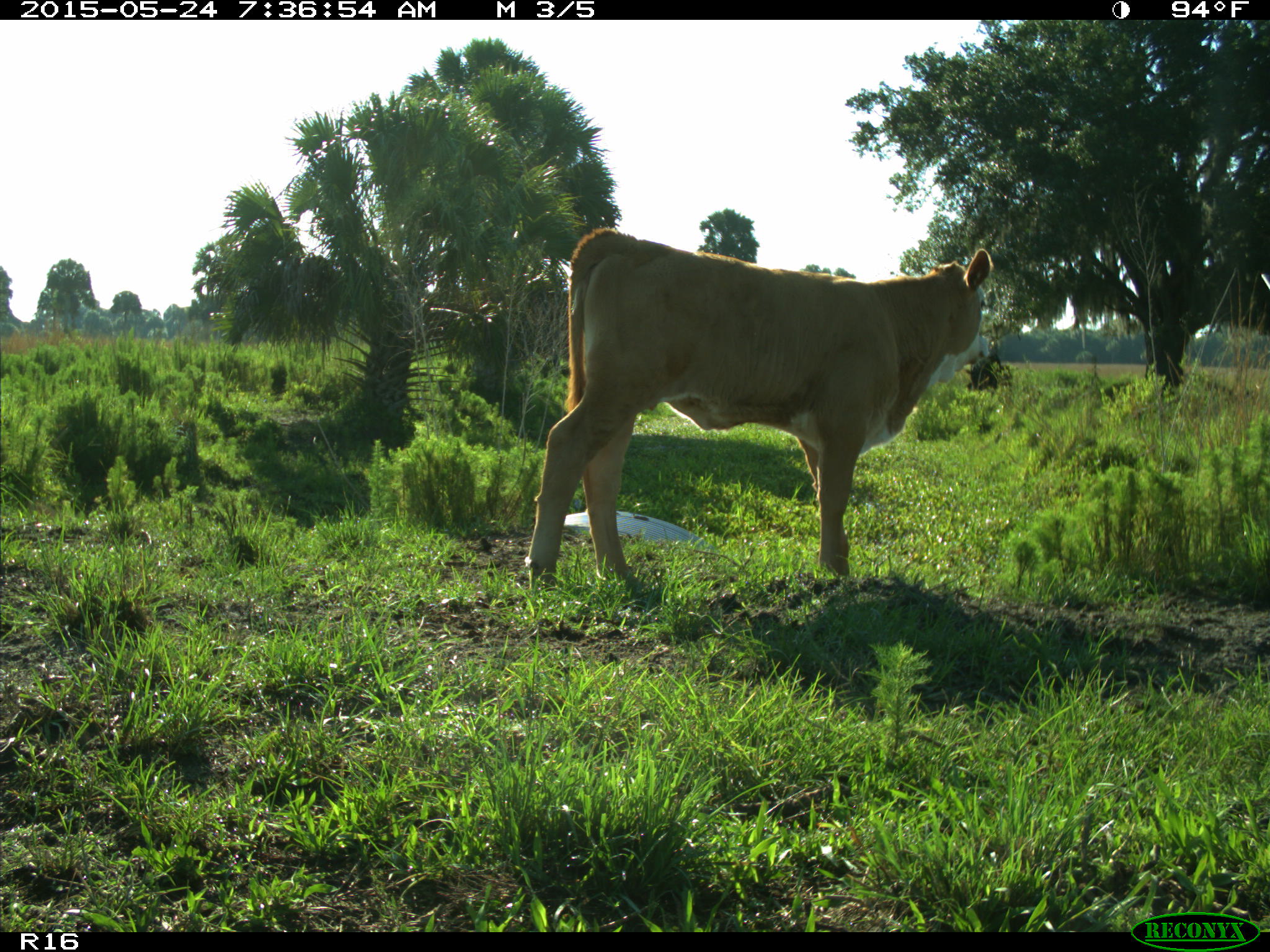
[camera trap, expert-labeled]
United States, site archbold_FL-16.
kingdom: Animalia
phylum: Chordata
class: Mammalia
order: Artiodactyla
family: Bovidae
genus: Bos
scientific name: Bos taurus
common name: domestic cow